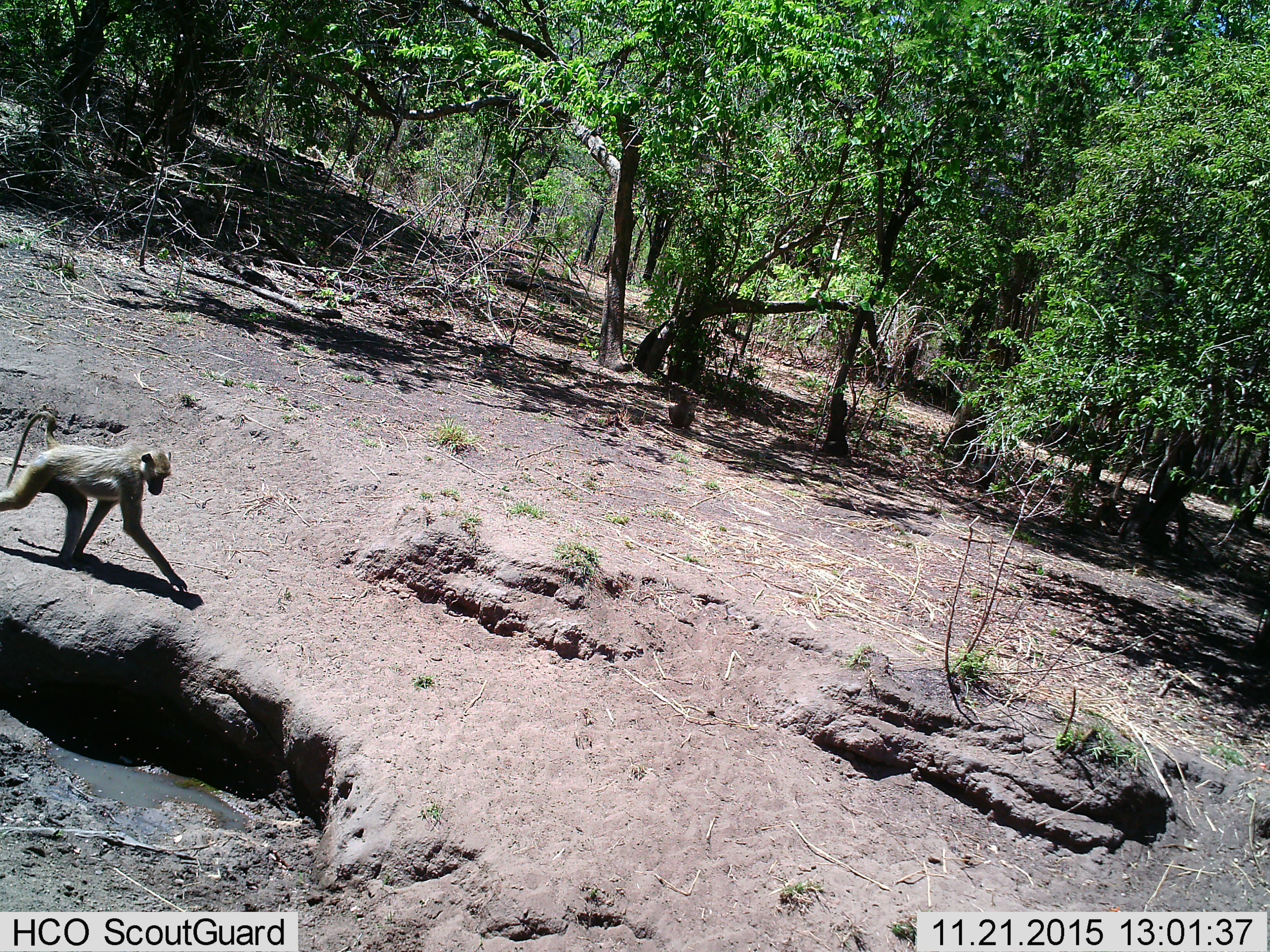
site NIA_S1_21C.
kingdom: Animalia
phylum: Chordata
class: Mammalia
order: Primates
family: Cercopithecidae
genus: Papio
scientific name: Papio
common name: baboon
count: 1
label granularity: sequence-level